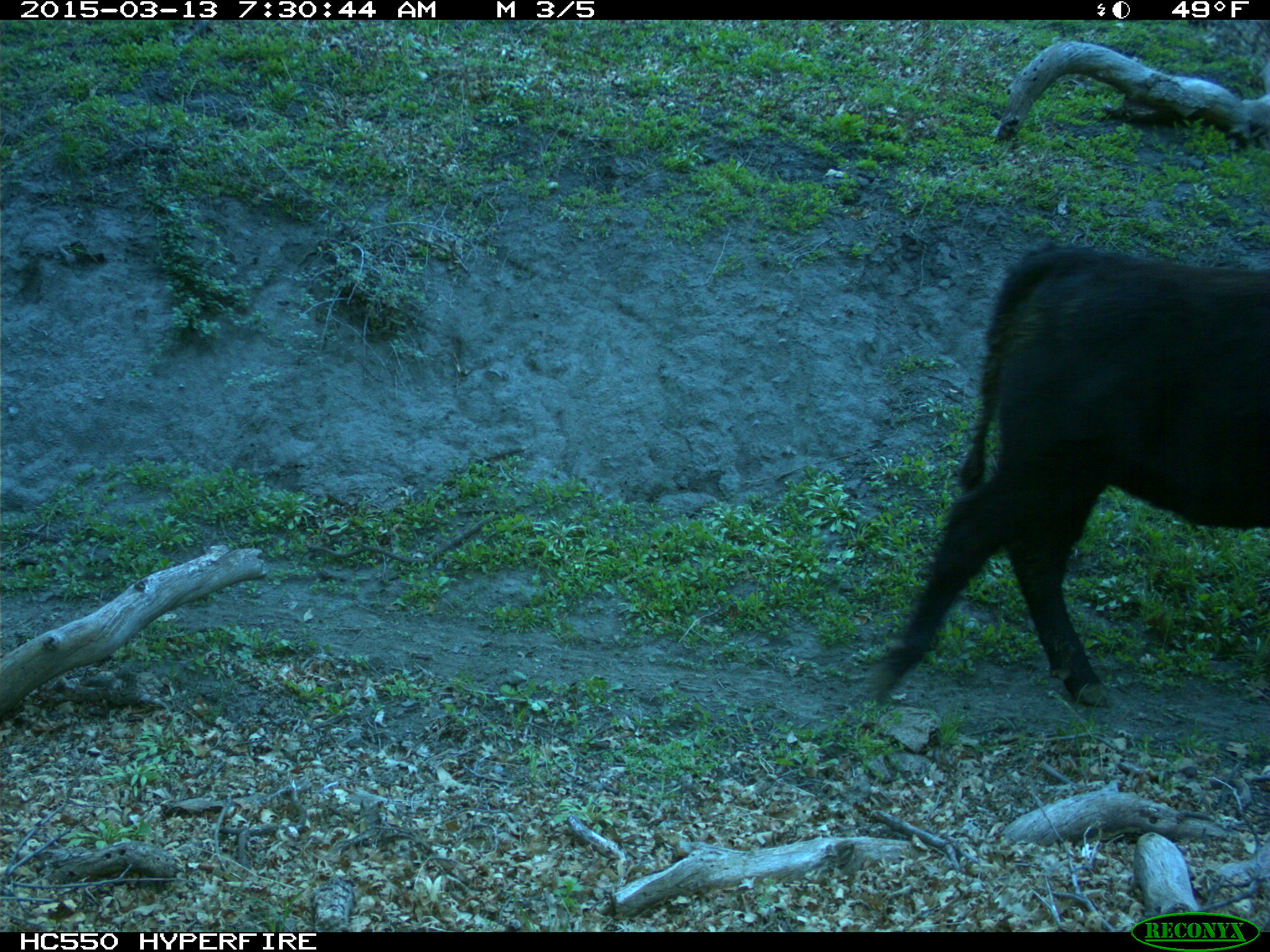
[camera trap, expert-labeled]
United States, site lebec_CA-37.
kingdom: Animalia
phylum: Chordata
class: Mammalia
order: Artiodactyla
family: Bovidae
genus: Bos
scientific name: Bos taurus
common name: domestic cow